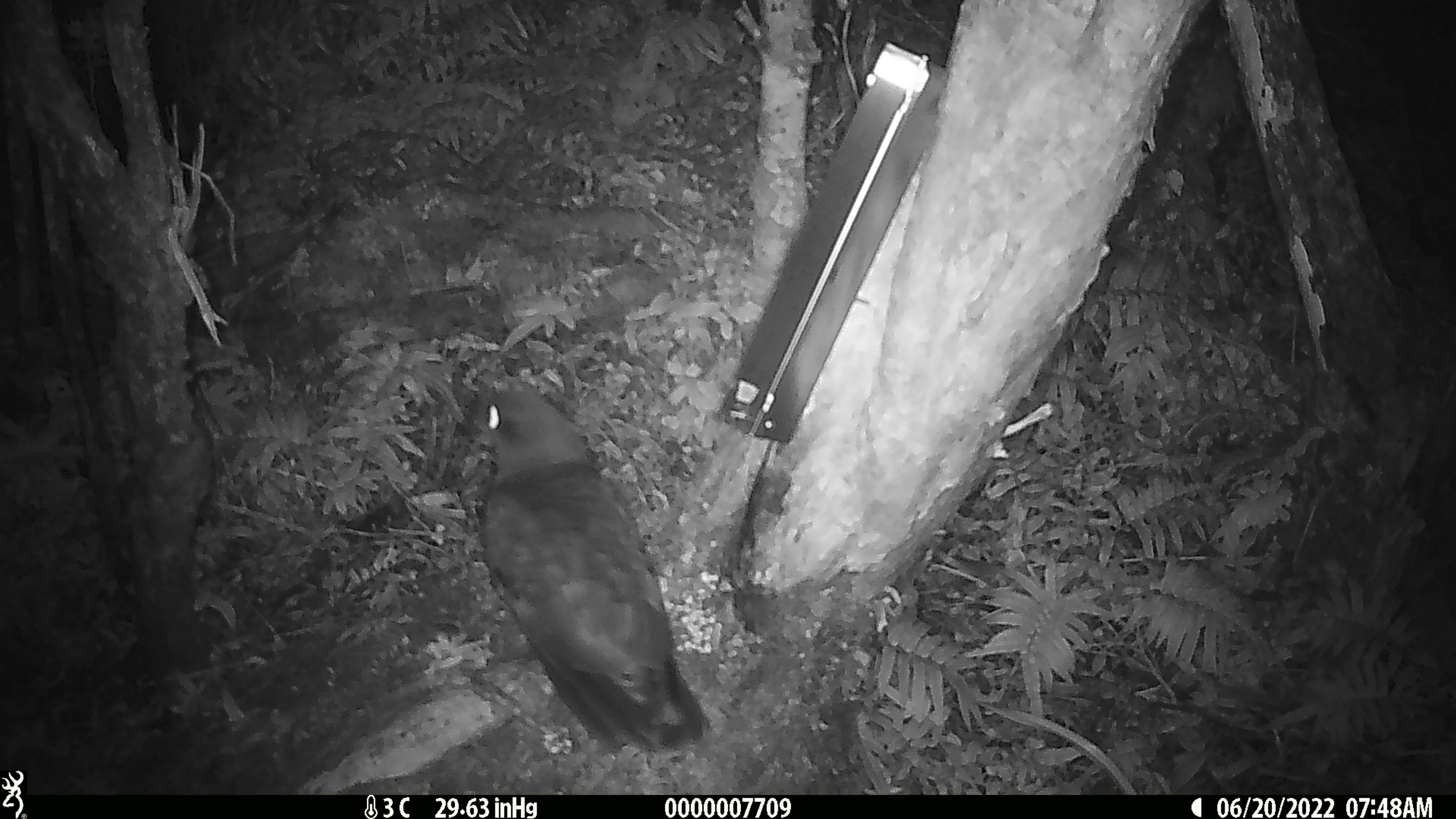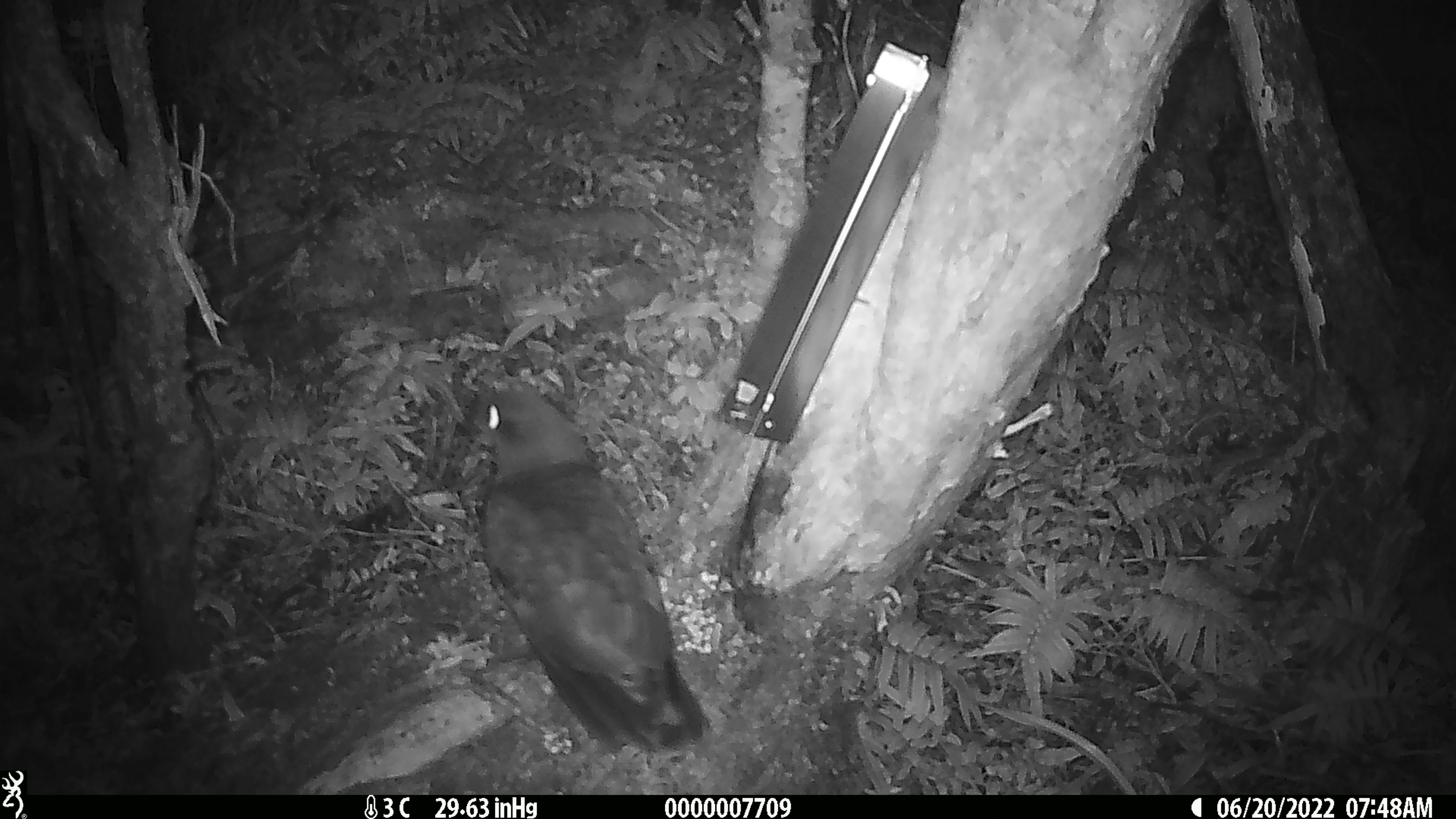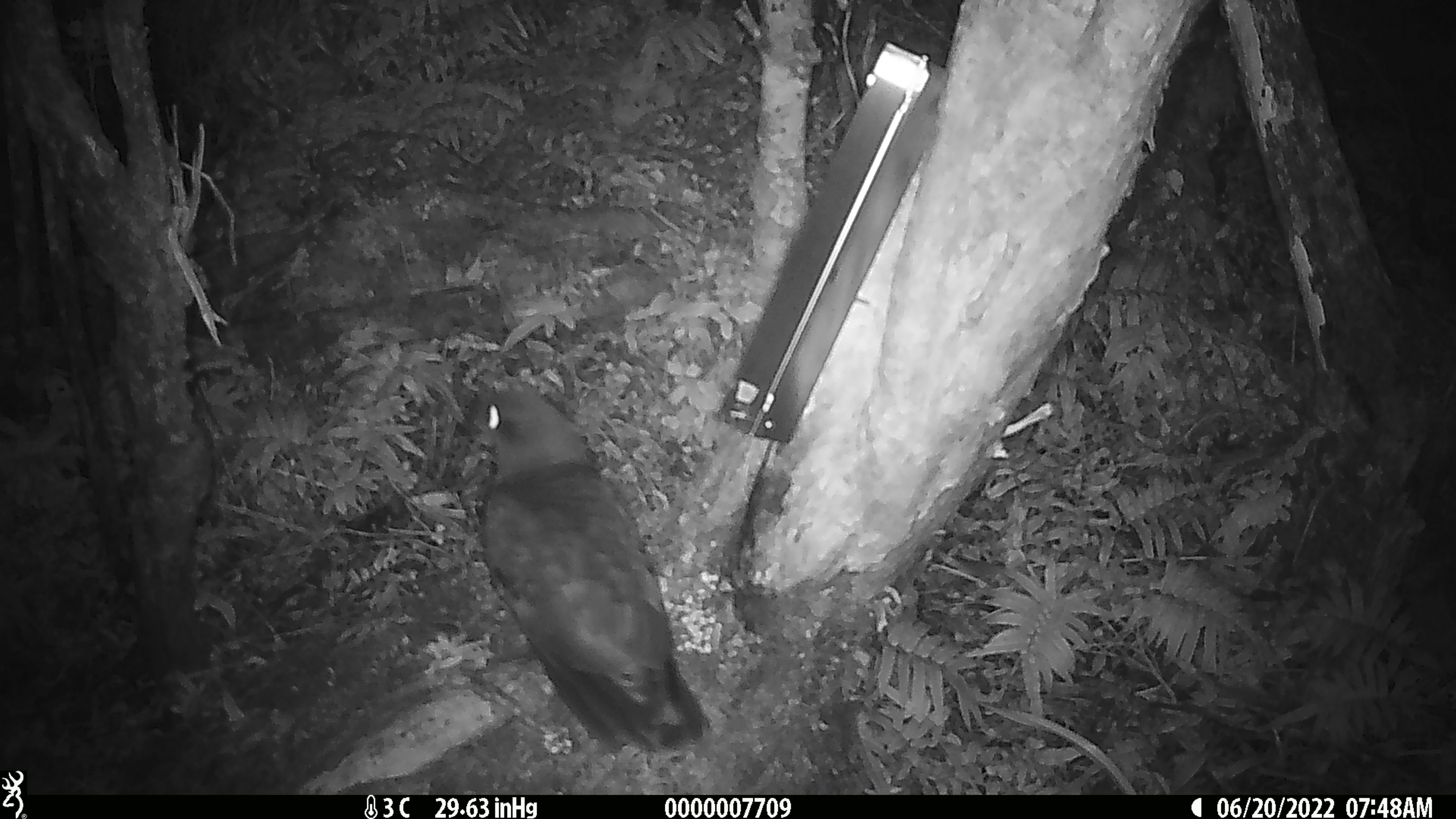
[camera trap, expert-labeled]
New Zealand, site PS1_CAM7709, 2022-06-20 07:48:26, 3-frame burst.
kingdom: Animalia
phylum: Chordata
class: Aves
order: Psittaciformes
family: Strigopidae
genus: Nestor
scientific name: Nestor notabilis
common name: kea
Kea (Nestor notabilis).